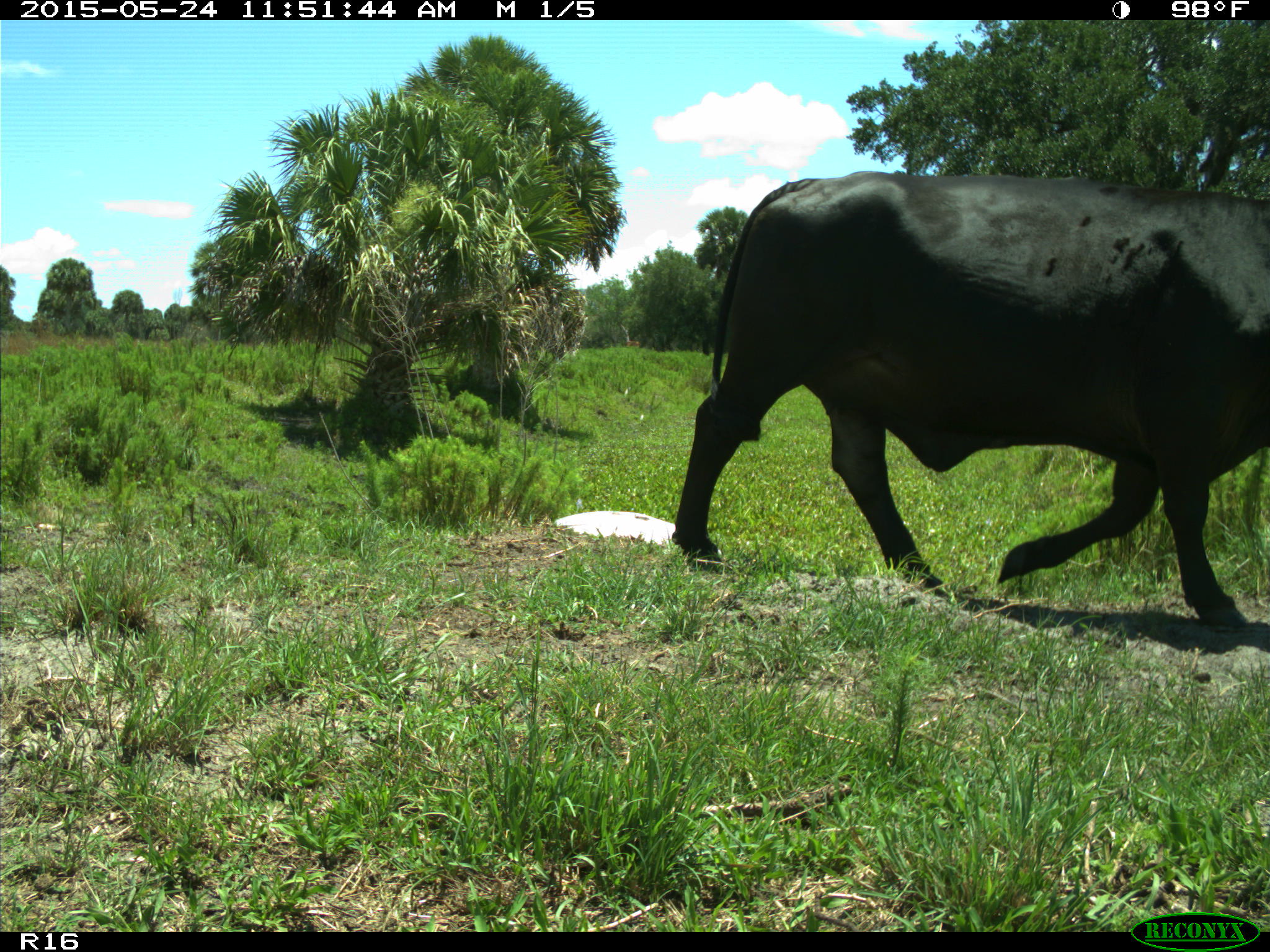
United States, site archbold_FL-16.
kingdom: Animalia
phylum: Chordata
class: Mammalia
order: Artiodactyla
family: Bovidae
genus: Bos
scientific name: Bos taurus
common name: domestic cow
Bos taurus (domestic cow).